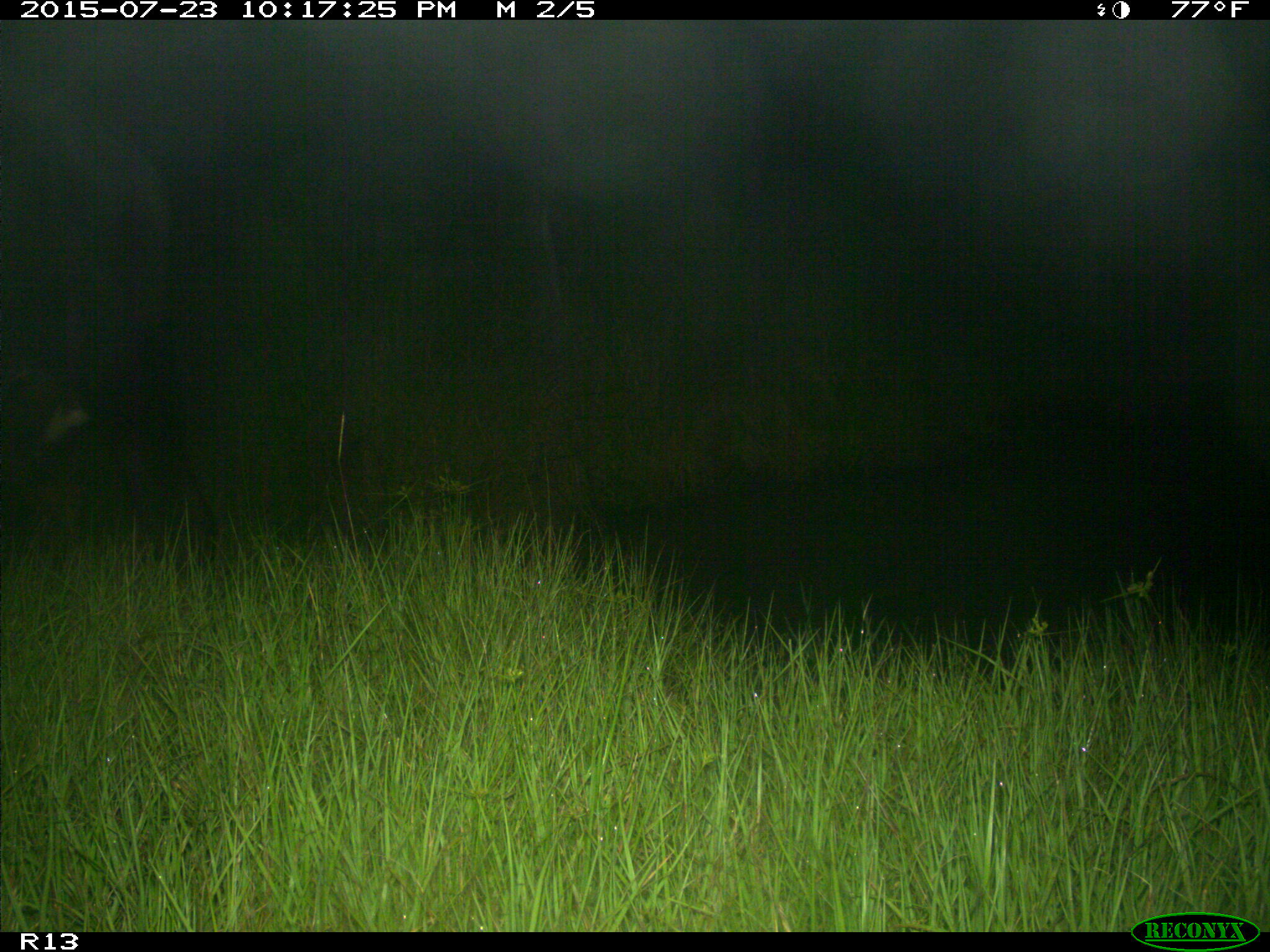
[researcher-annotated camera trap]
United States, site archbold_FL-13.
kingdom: Animalia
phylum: Chordata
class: Mammalia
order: Artiodactyla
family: Bovidae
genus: Bos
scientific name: Bos taurus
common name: domestic cow